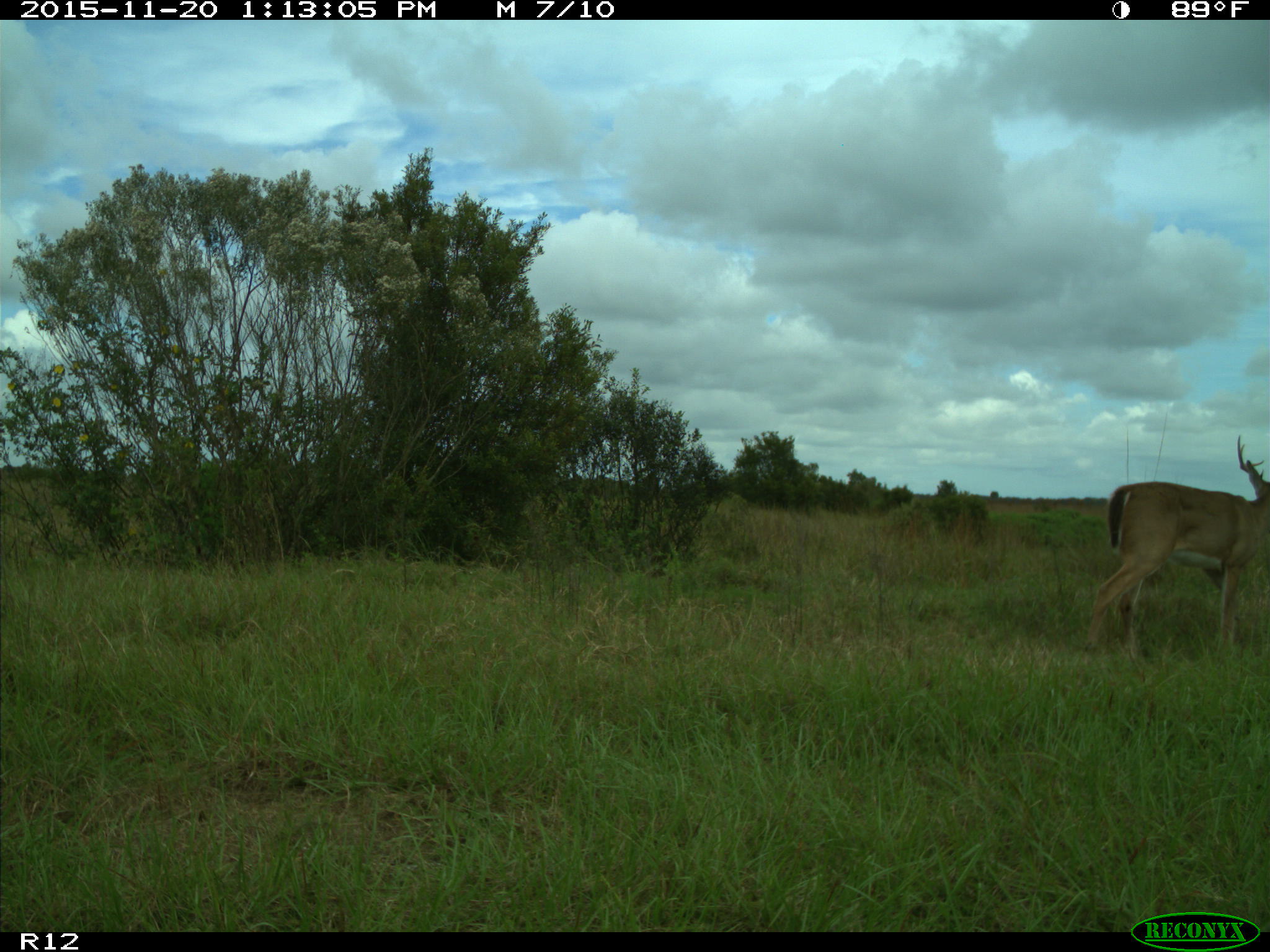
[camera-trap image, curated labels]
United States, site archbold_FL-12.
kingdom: Animalia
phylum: Chordata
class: Mammalia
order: Artiodactyla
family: Cervidae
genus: Odocoileus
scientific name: Odocoileus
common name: deer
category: unidentified deer